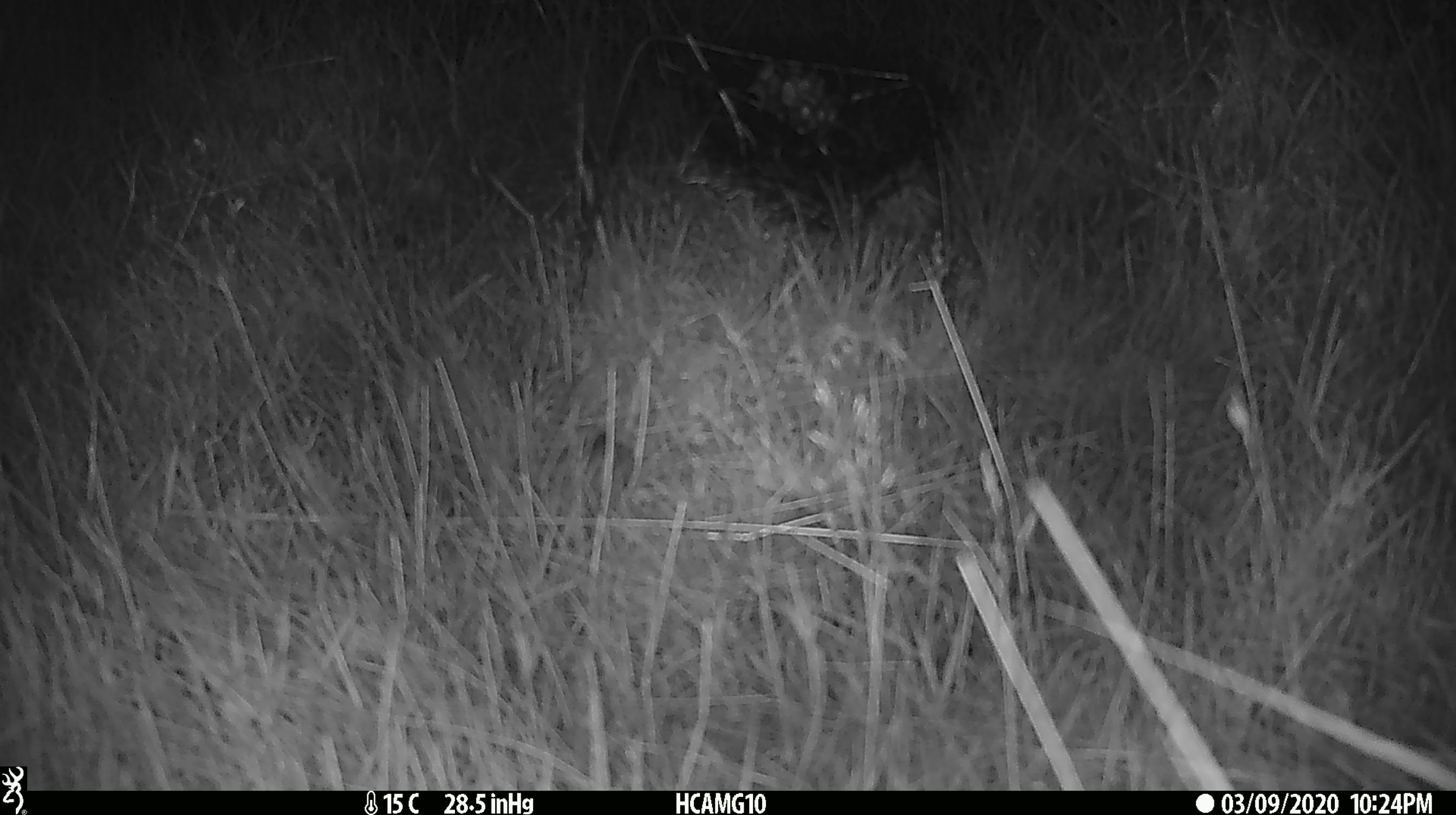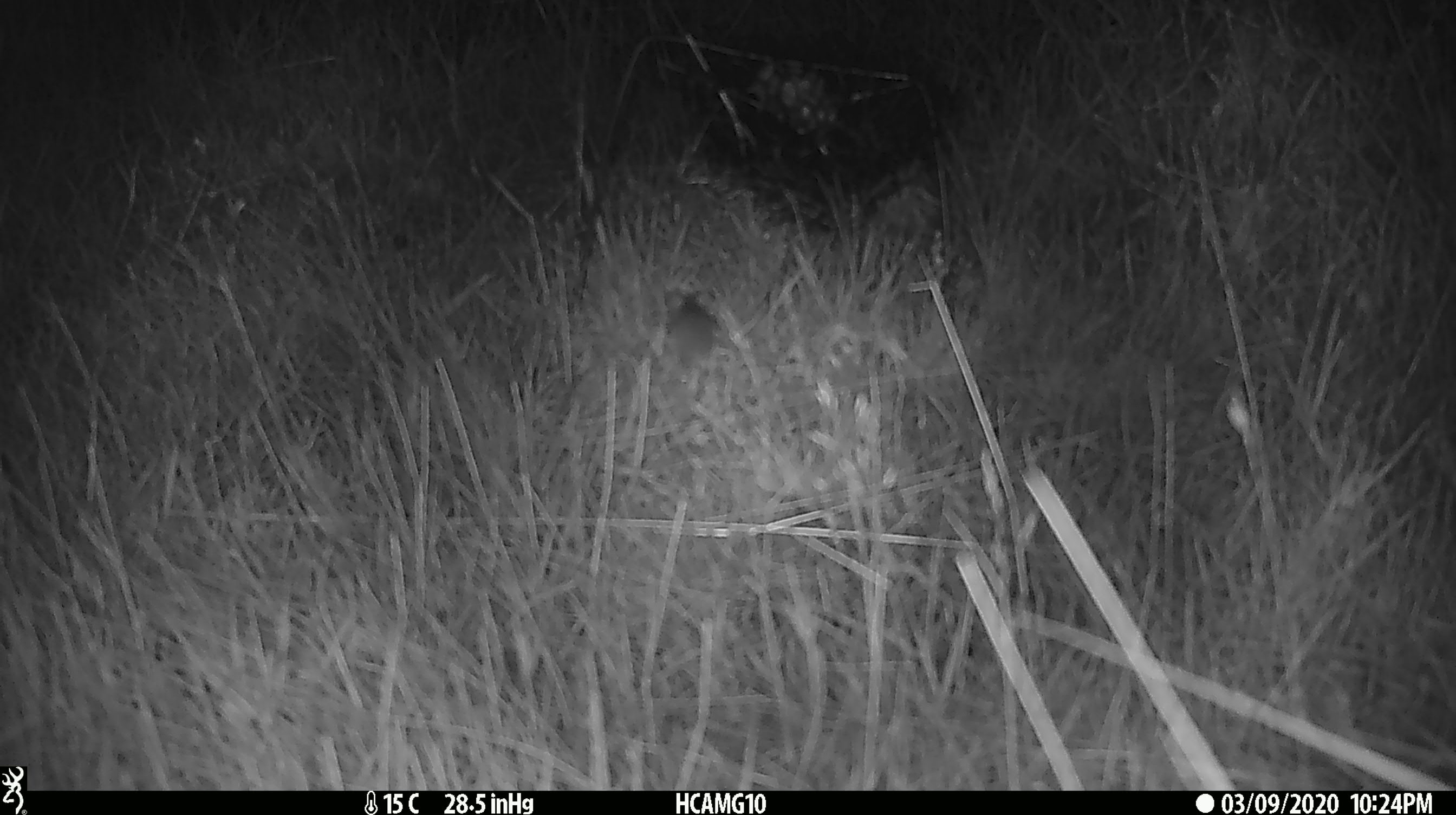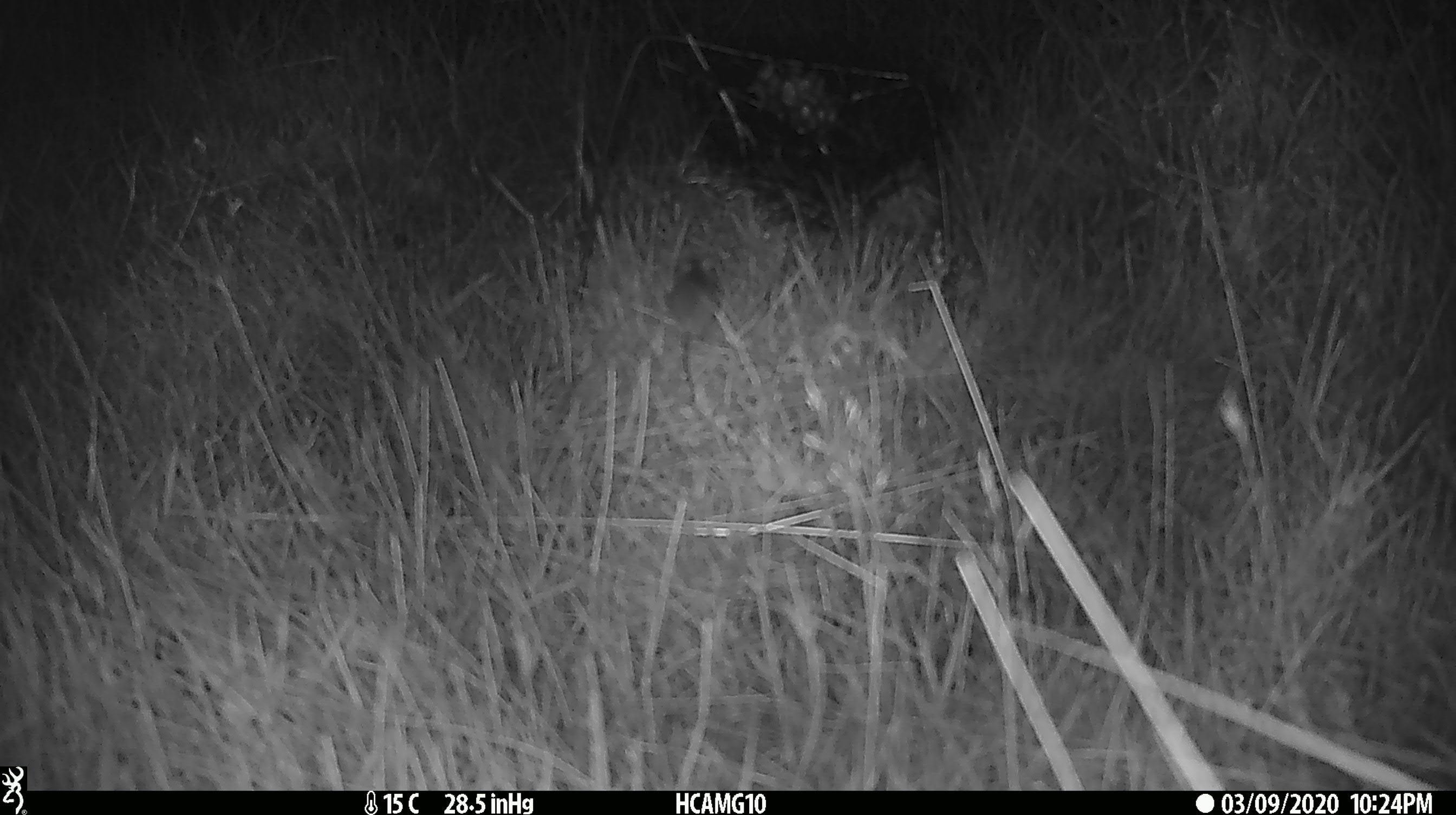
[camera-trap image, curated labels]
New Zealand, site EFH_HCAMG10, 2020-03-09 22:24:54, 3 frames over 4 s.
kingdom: Animalia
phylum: Chordata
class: Mammalia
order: Rodentia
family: Muridae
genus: Mus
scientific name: Mus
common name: mouse